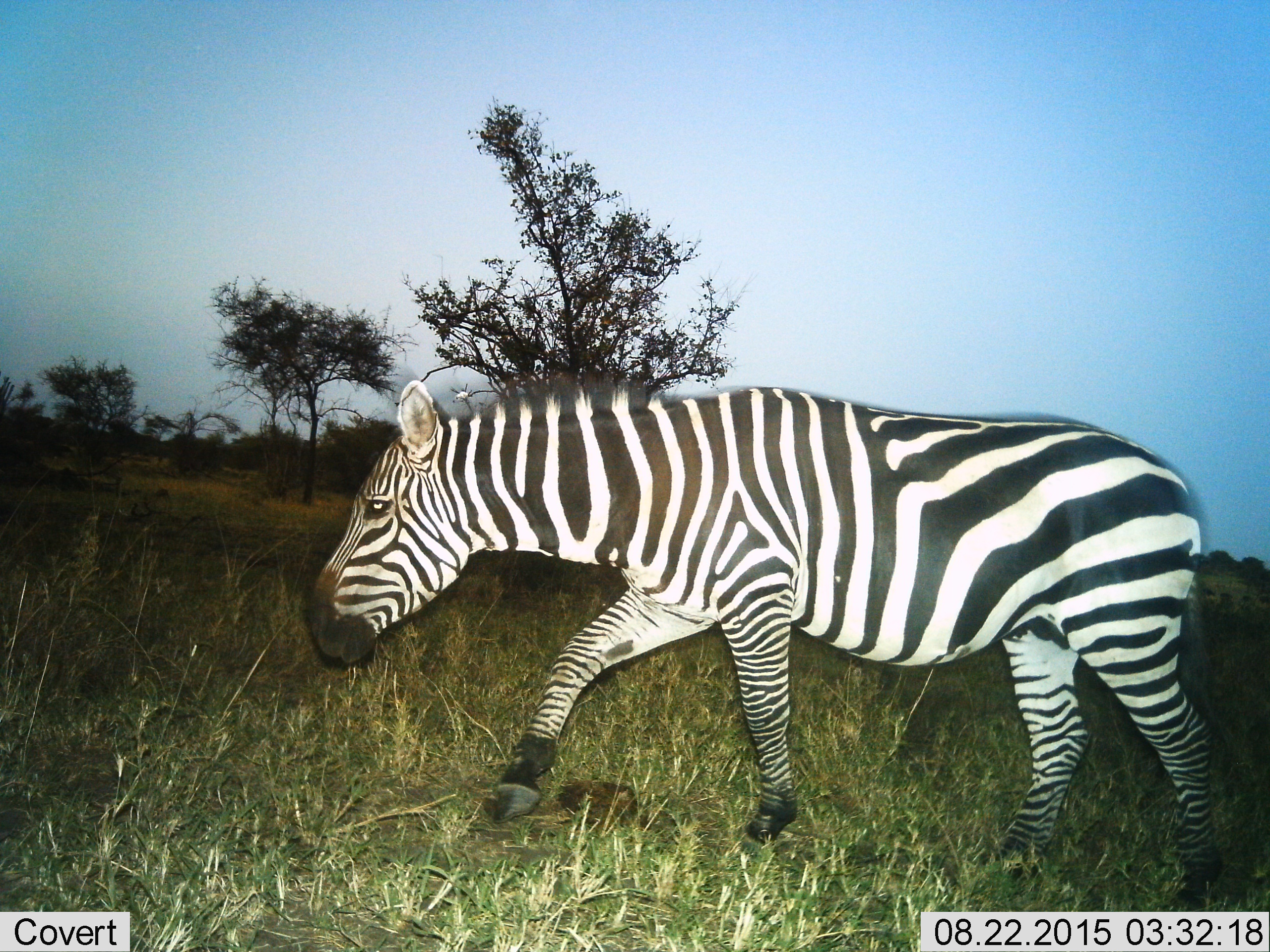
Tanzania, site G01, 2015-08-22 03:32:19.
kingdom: Animalia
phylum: Chordata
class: Mammalia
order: Perissodactyla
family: Equidae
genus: Equus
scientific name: Equus quagga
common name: plains zebra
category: zebra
Zebra (plains zebra) (Equus quagga), count 1. Behavior (volunteer vote fractions): standing 16%, resting 0%, moving 84%, interacting 0%. Young present (vote fraction): 5%. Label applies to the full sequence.